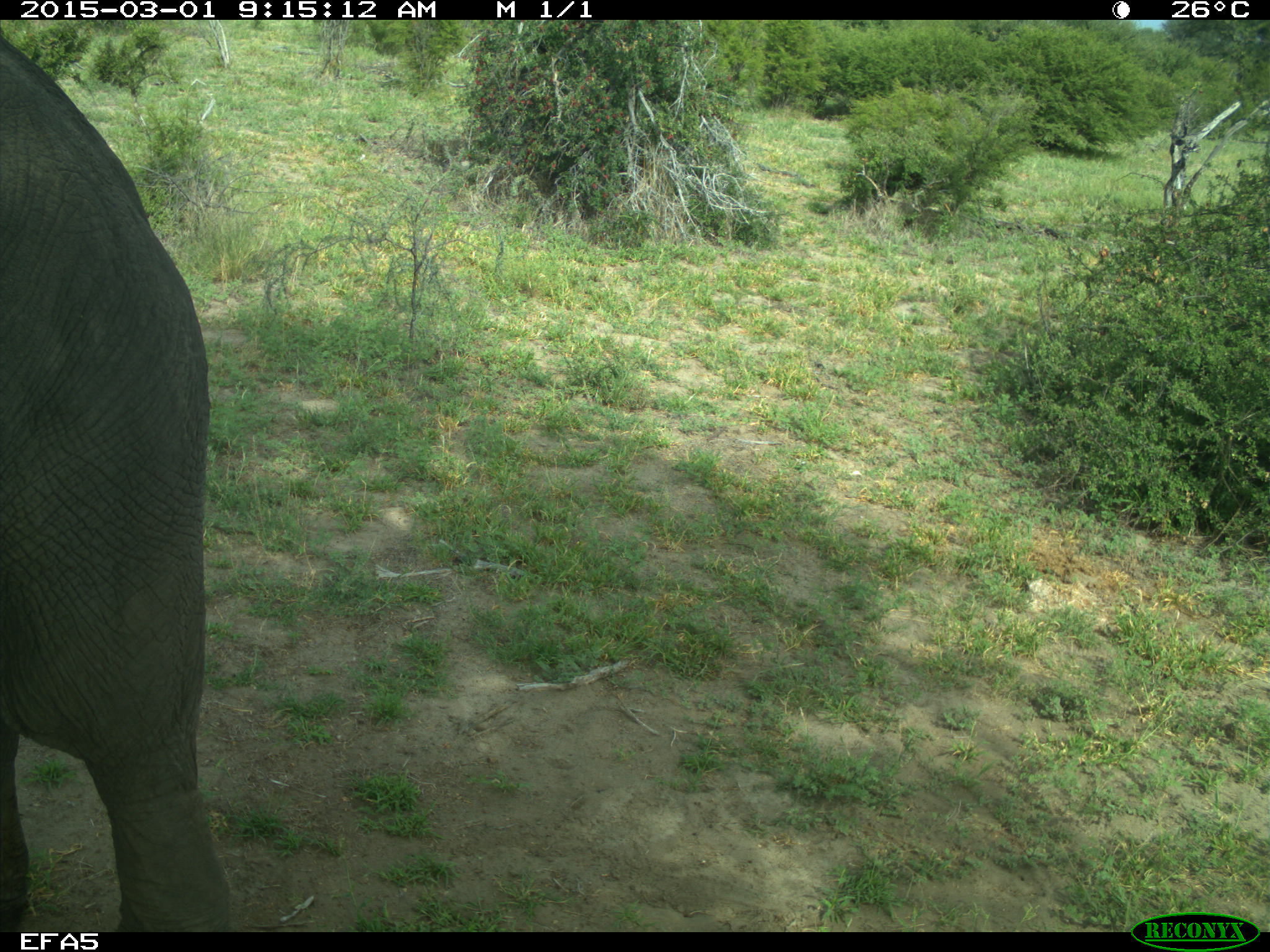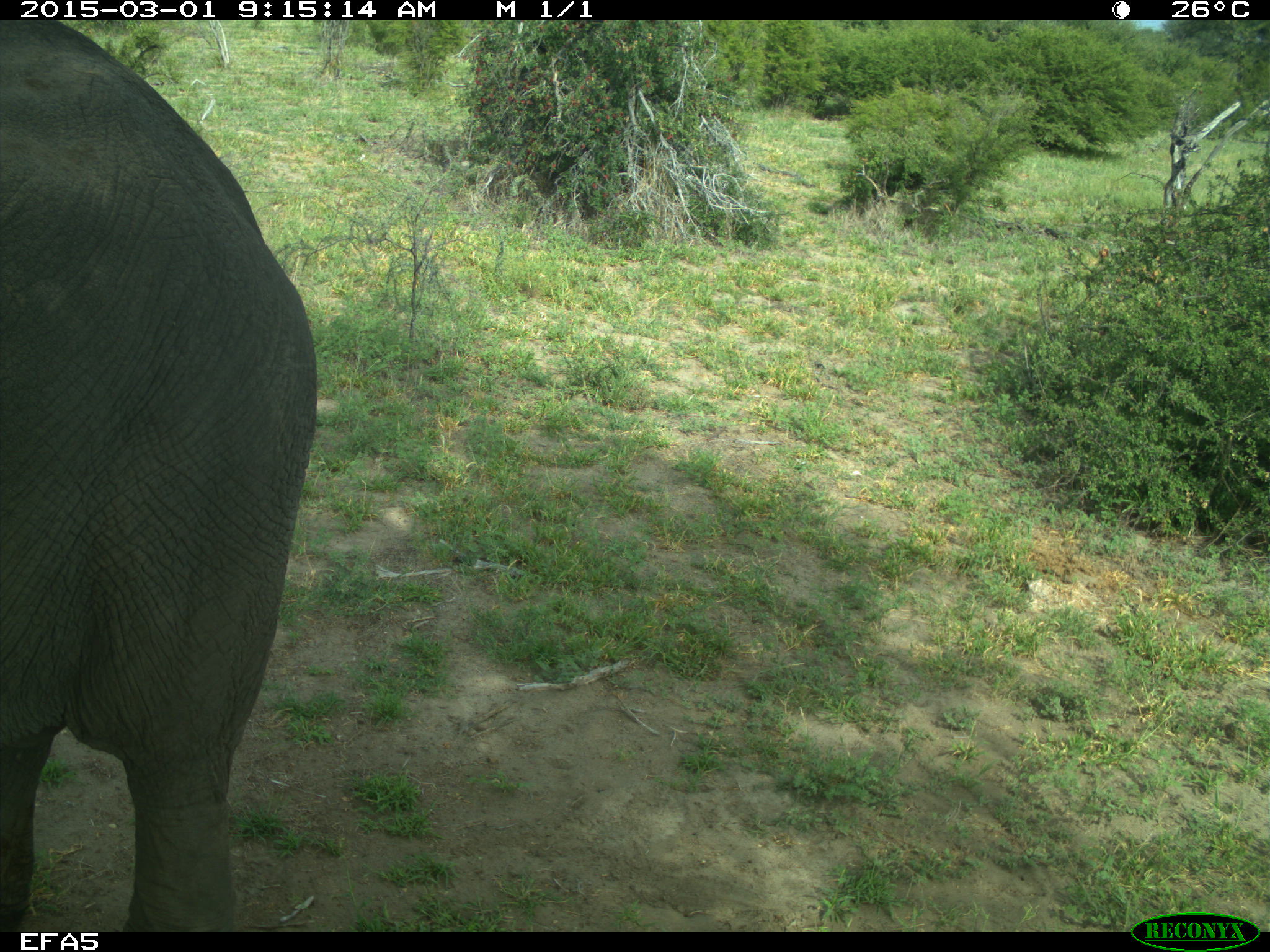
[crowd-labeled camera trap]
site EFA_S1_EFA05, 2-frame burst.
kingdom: Animalia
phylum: Chordata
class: Mammalia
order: Proboscidea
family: Elephantidae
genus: Loxodonta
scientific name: Loxodonta africana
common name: african bush elephant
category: elephant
Elephant (african bush elephant) (Loxodonta africana), count 1. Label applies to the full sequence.